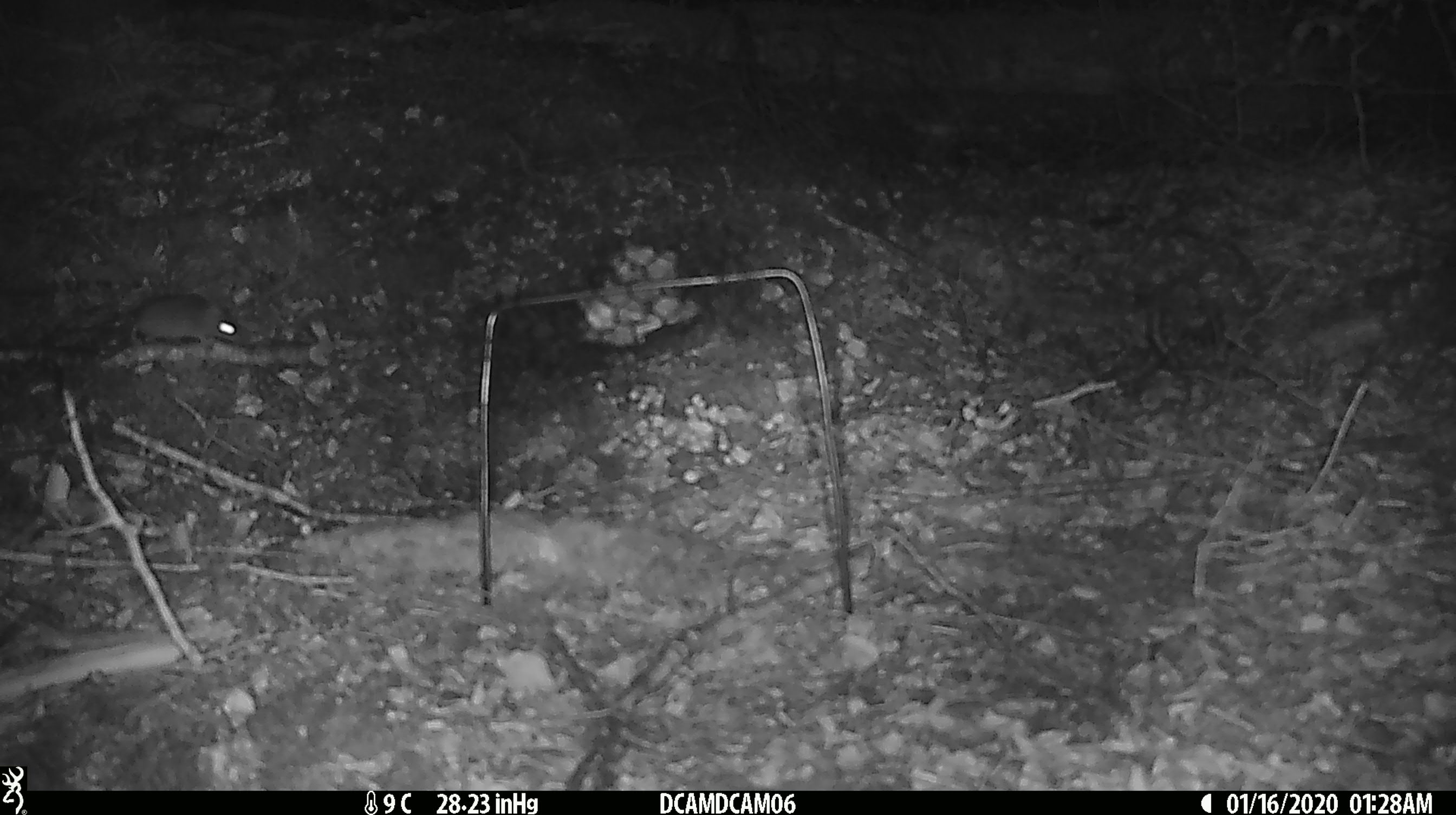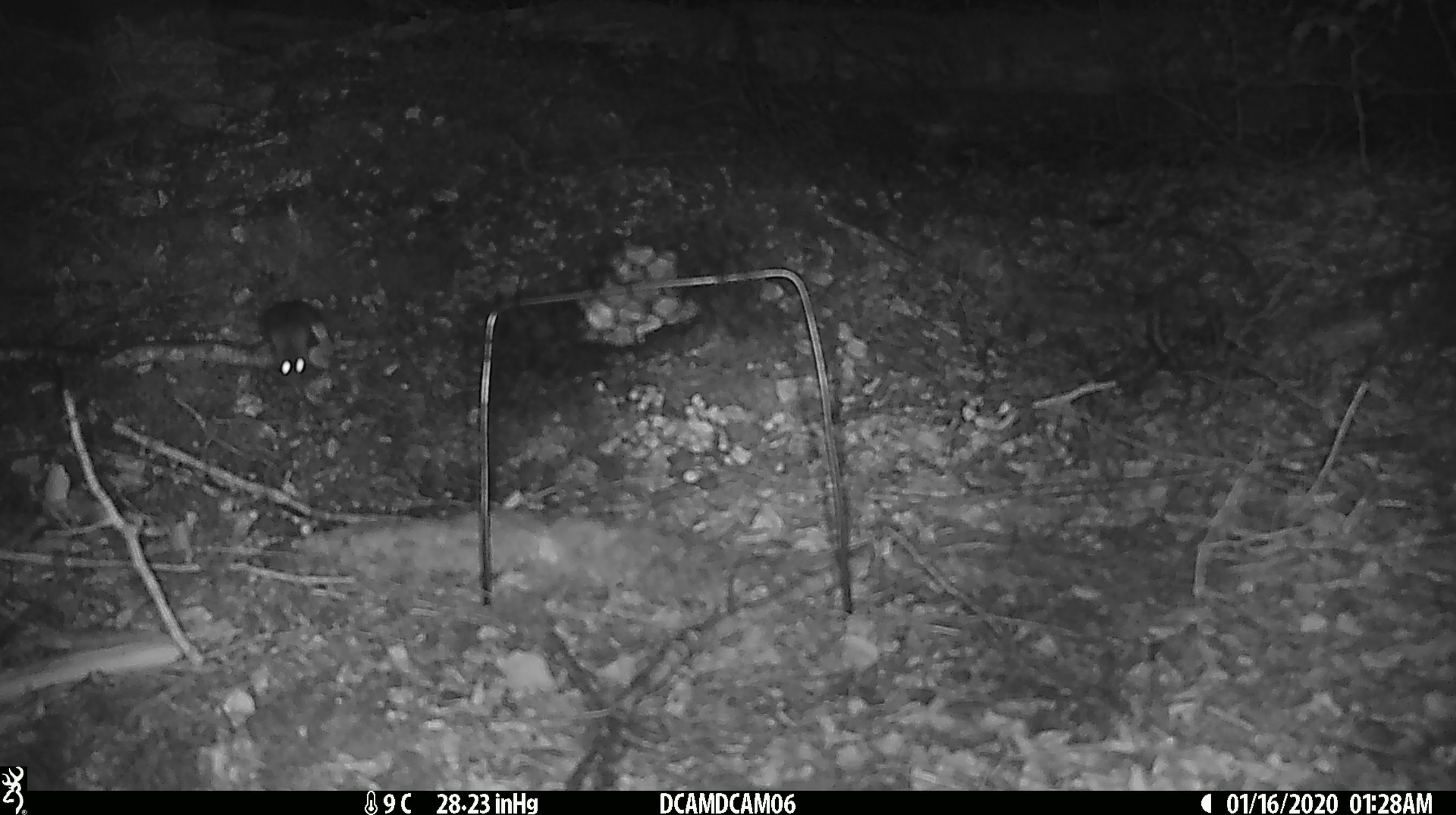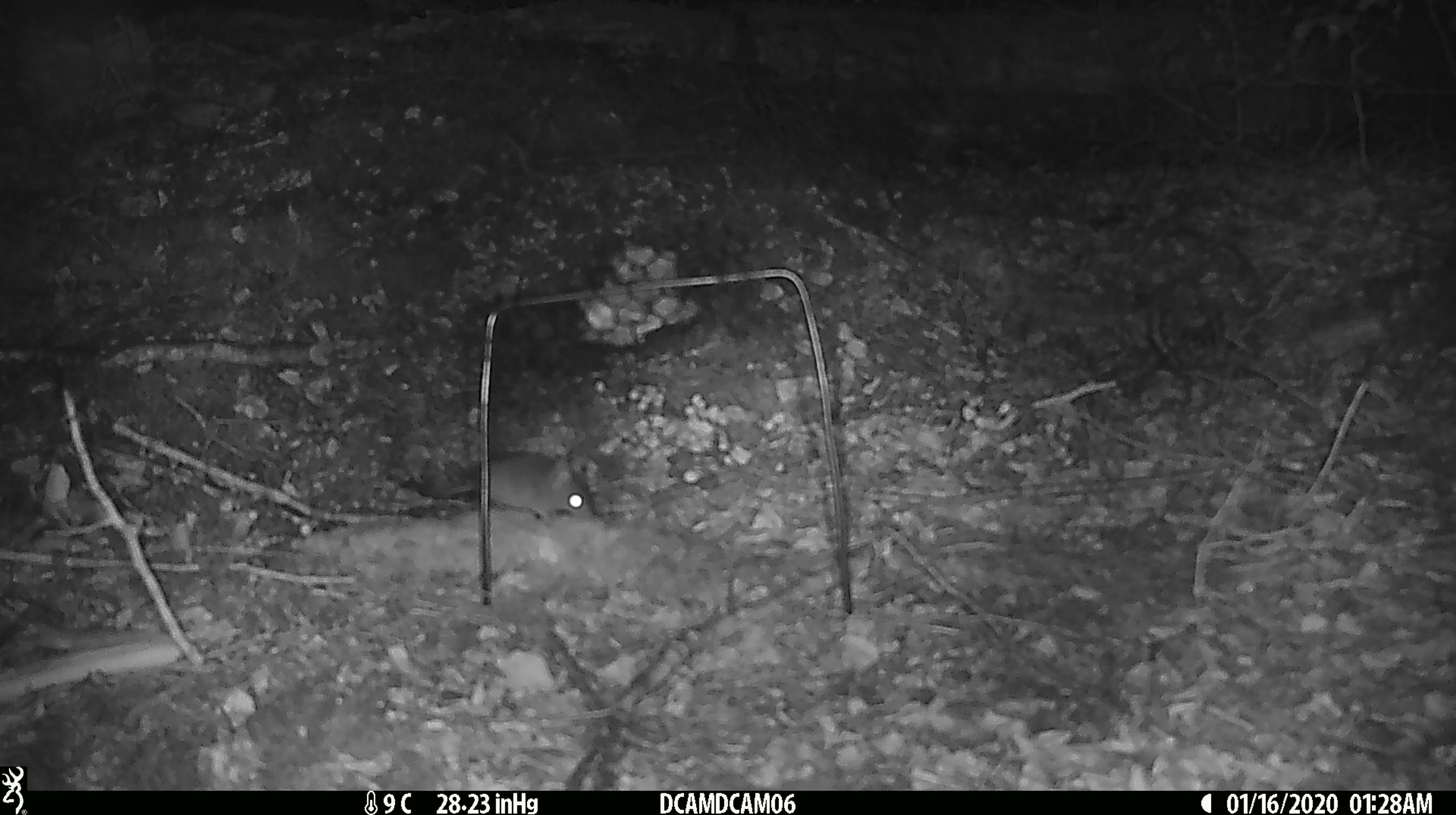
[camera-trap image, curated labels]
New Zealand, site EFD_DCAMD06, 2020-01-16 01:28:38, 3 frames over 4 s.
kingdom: Animalia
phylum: Chordata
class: Mammalia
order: Rodentia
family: Muridae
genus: Mus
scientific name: Mus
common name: mouse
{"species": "mouse (Mus)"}